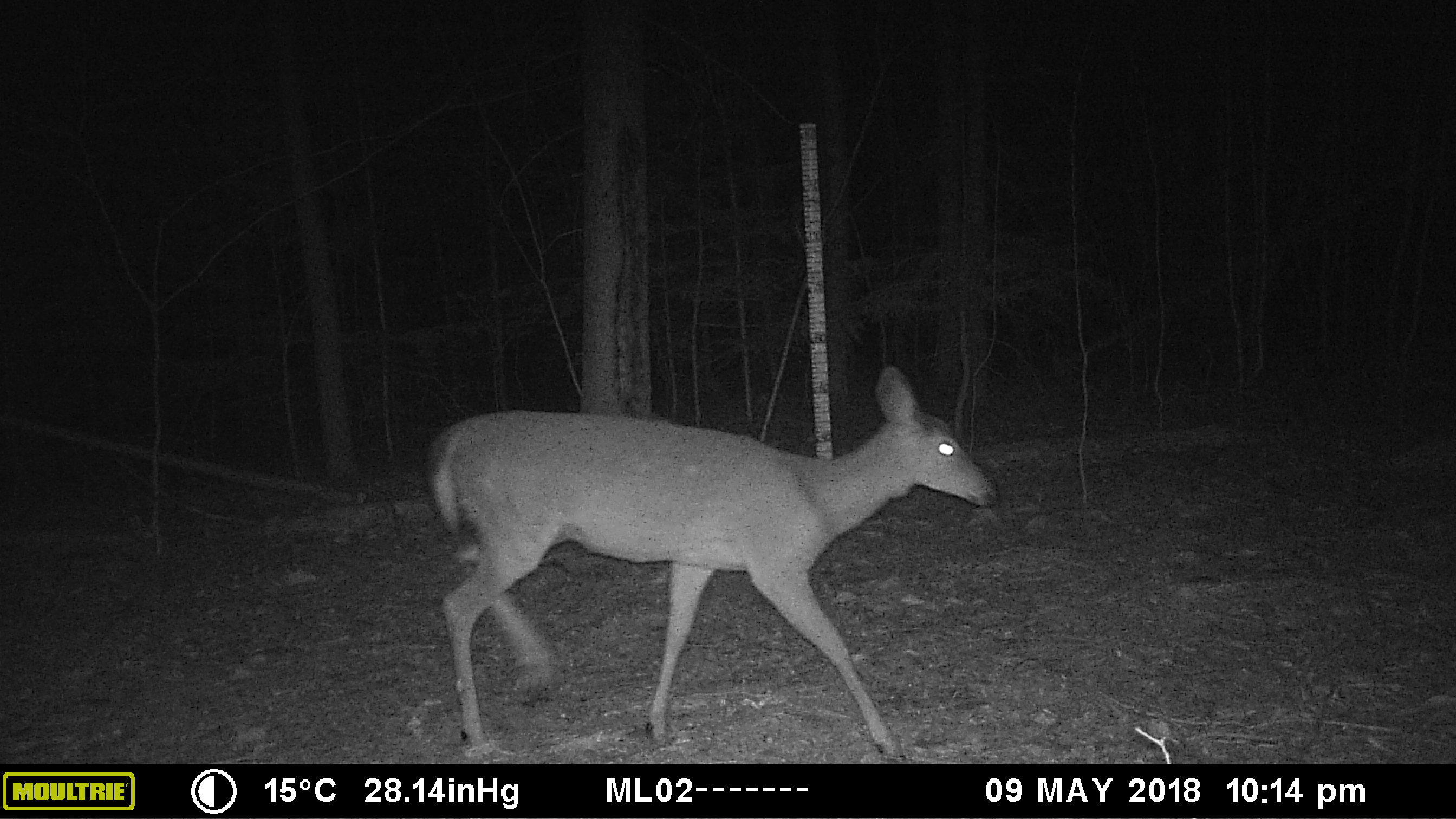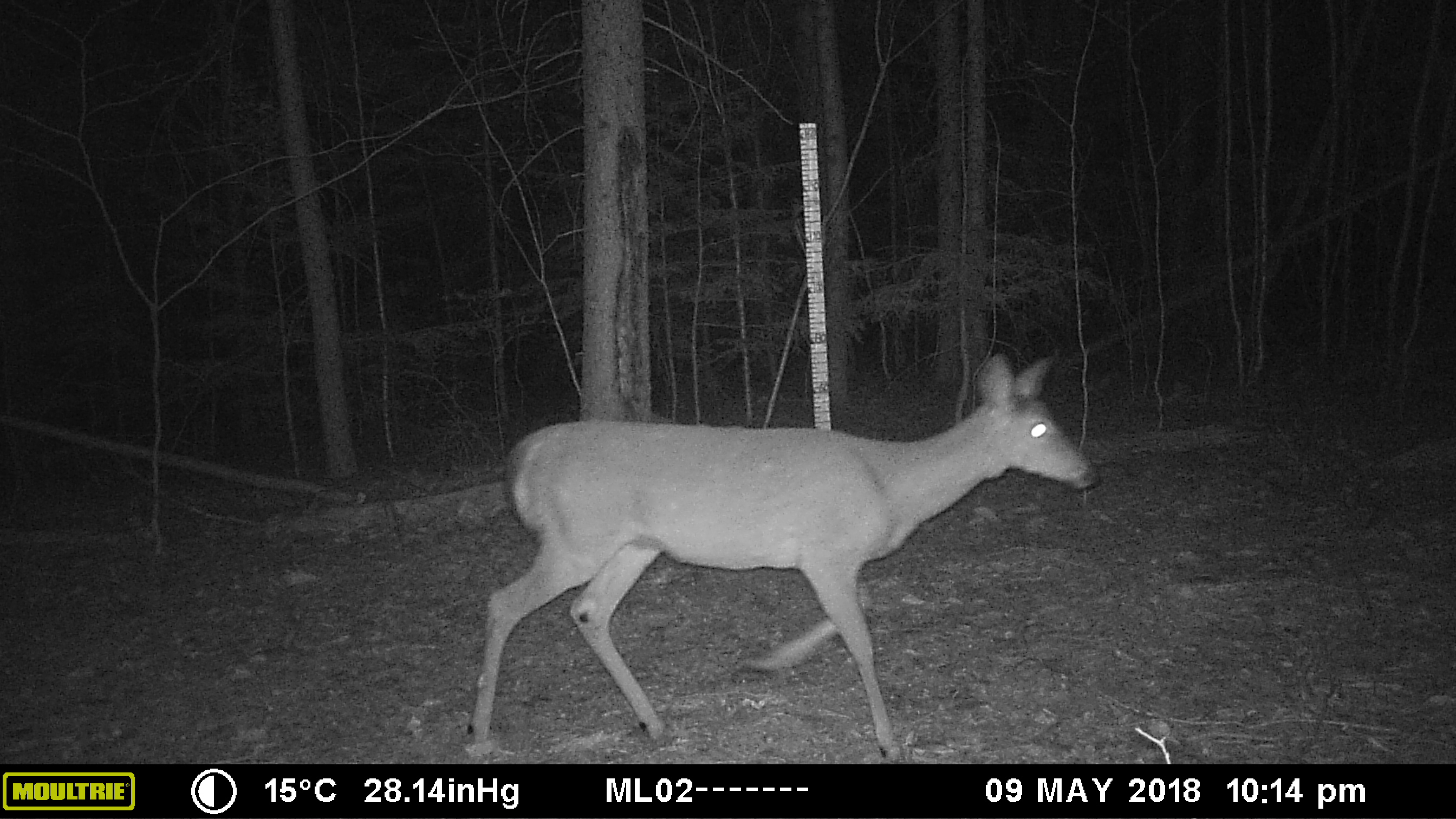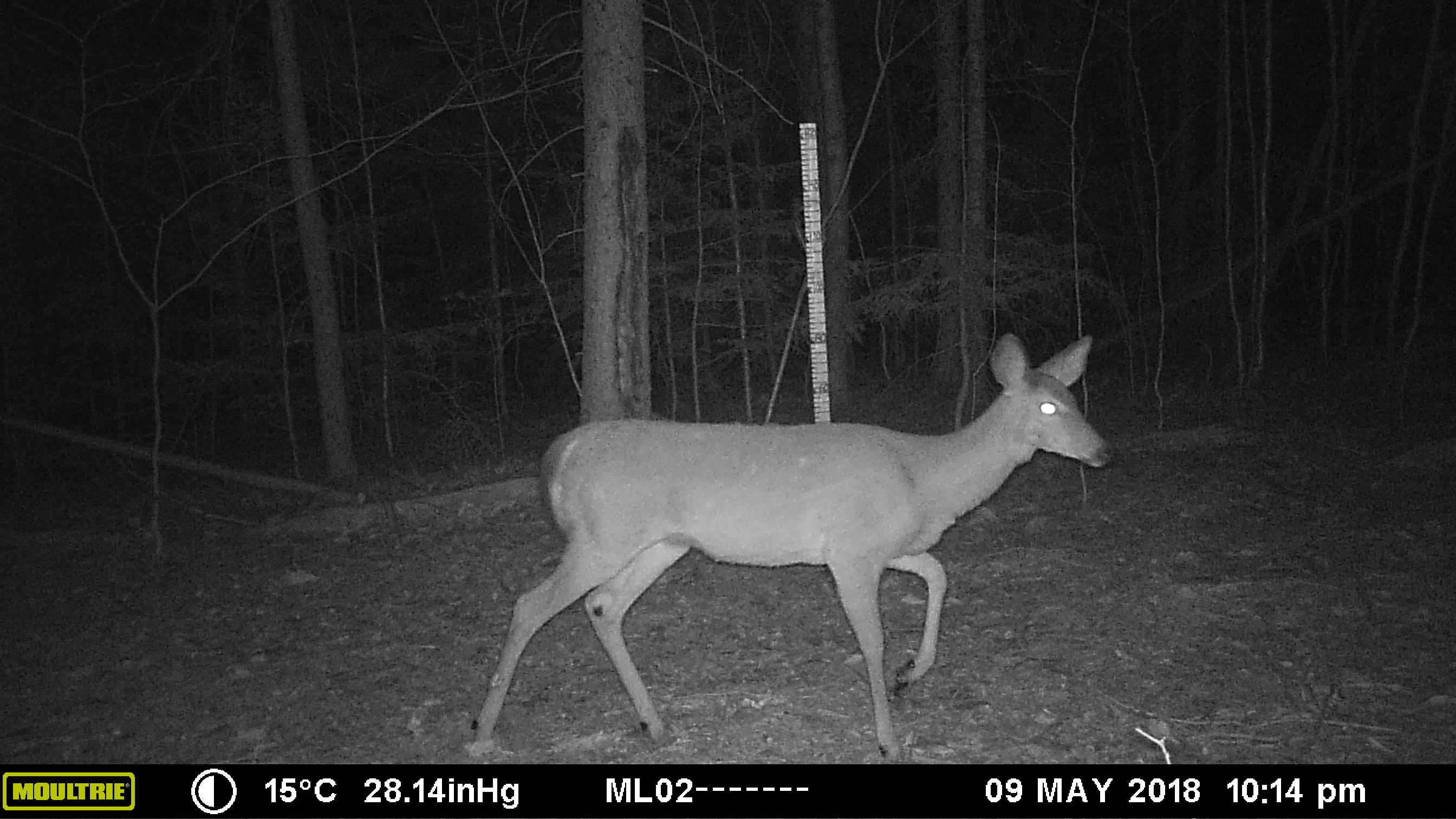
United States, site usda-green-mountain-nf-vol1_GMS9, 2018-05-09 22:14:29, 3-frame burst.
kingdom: Animalia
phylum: Chordata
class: Mammalia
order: Artiodactyla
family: Cervidae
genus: Odocoileus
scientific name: Odocoileus virginianus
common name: white-tailed deer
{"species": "white-tailed deer (Odocoileus virginianus)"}